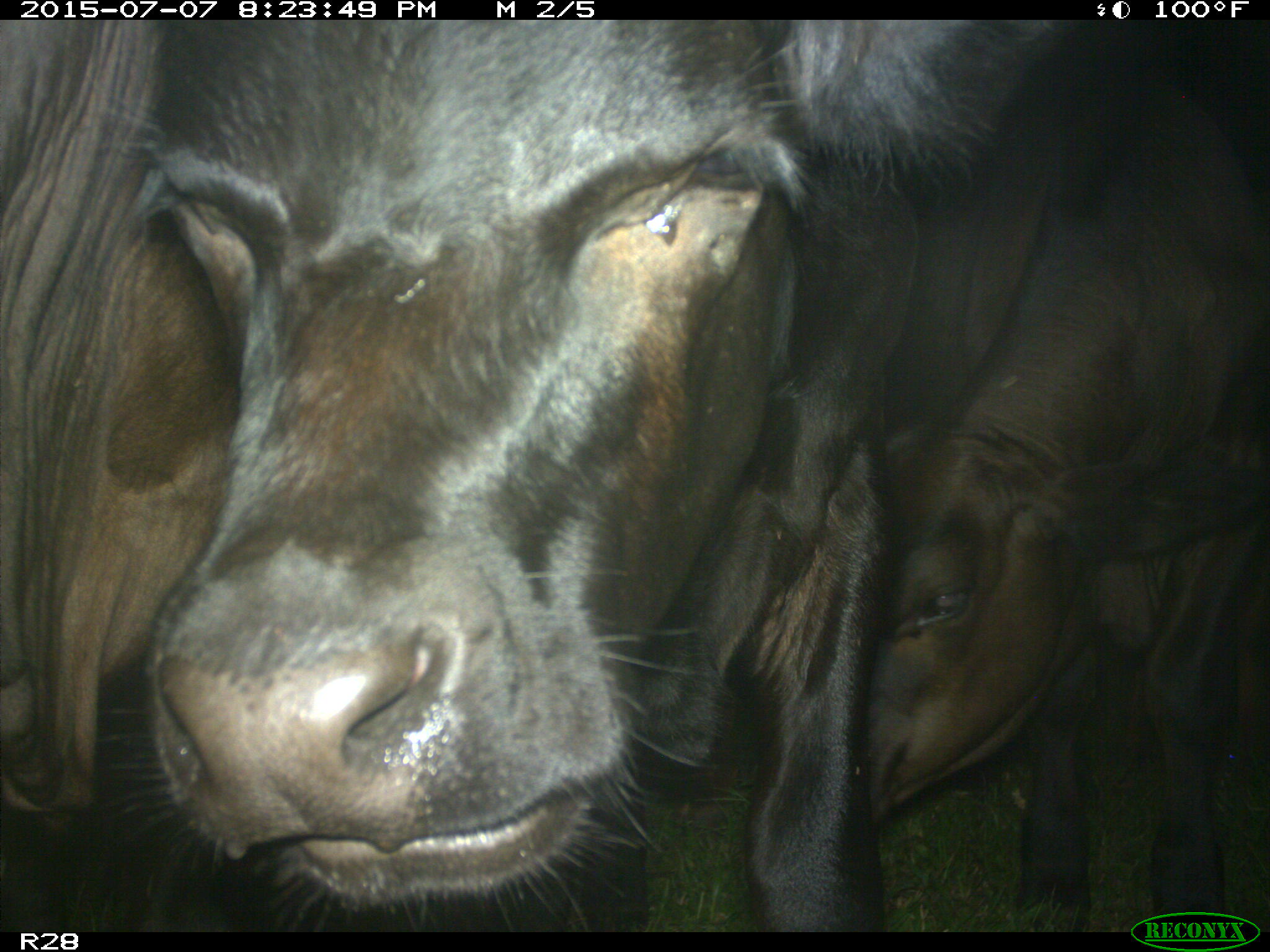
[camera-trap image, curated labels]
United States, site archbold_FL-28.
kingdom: Animalia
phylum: Chordata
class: Mammalia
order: Artiodactyla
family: Bovidae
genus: Bos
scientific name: Bos taurus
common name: domestic cow